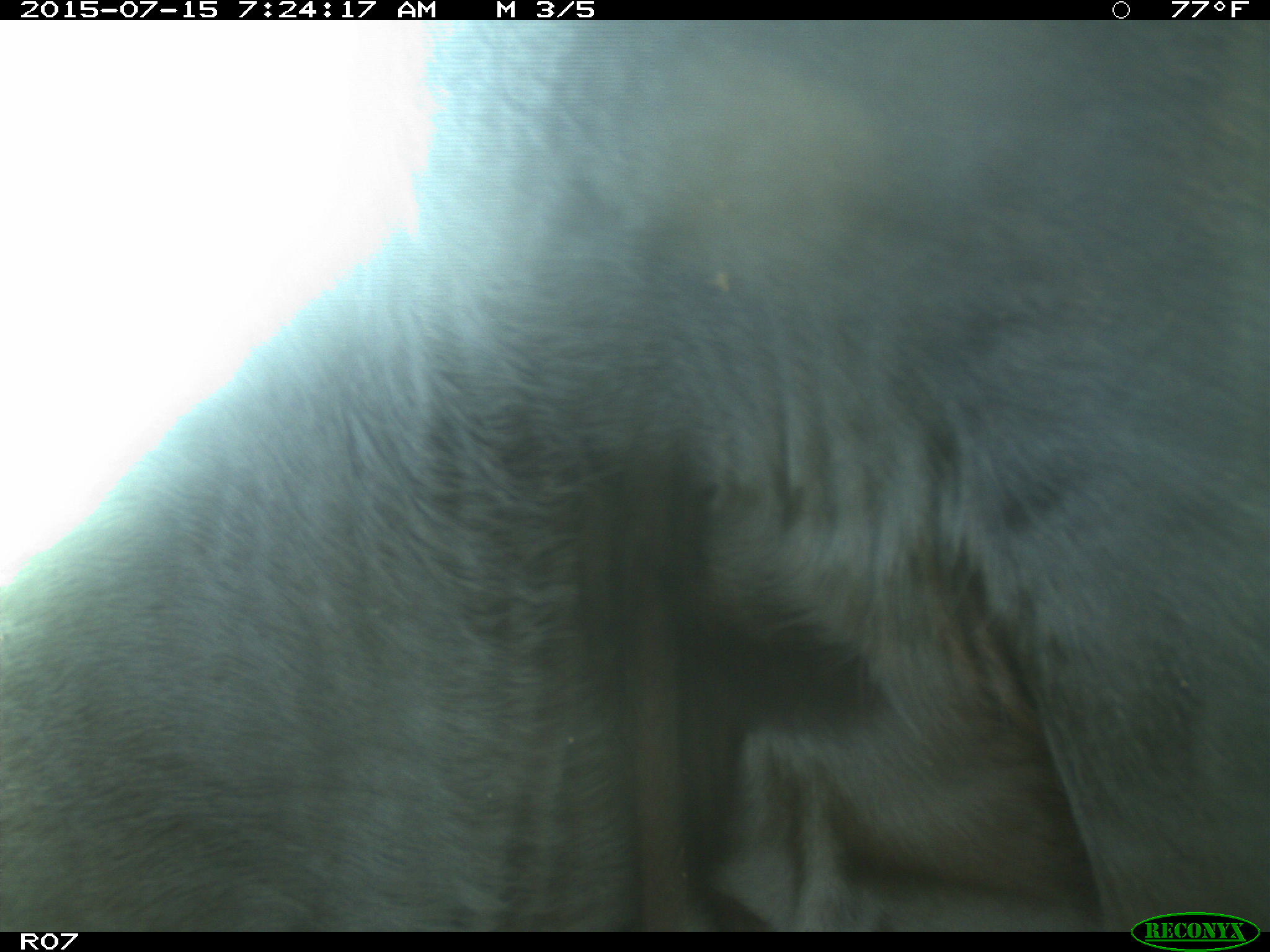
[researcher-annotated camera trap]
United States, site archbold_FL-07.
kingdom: Animalia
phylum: Chordata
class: Mammalia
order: Artiodactyla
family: Bovidae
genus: Bos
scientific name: Bos taurus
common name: domestic cow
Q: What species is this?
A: Bos taurus (domestic cow).